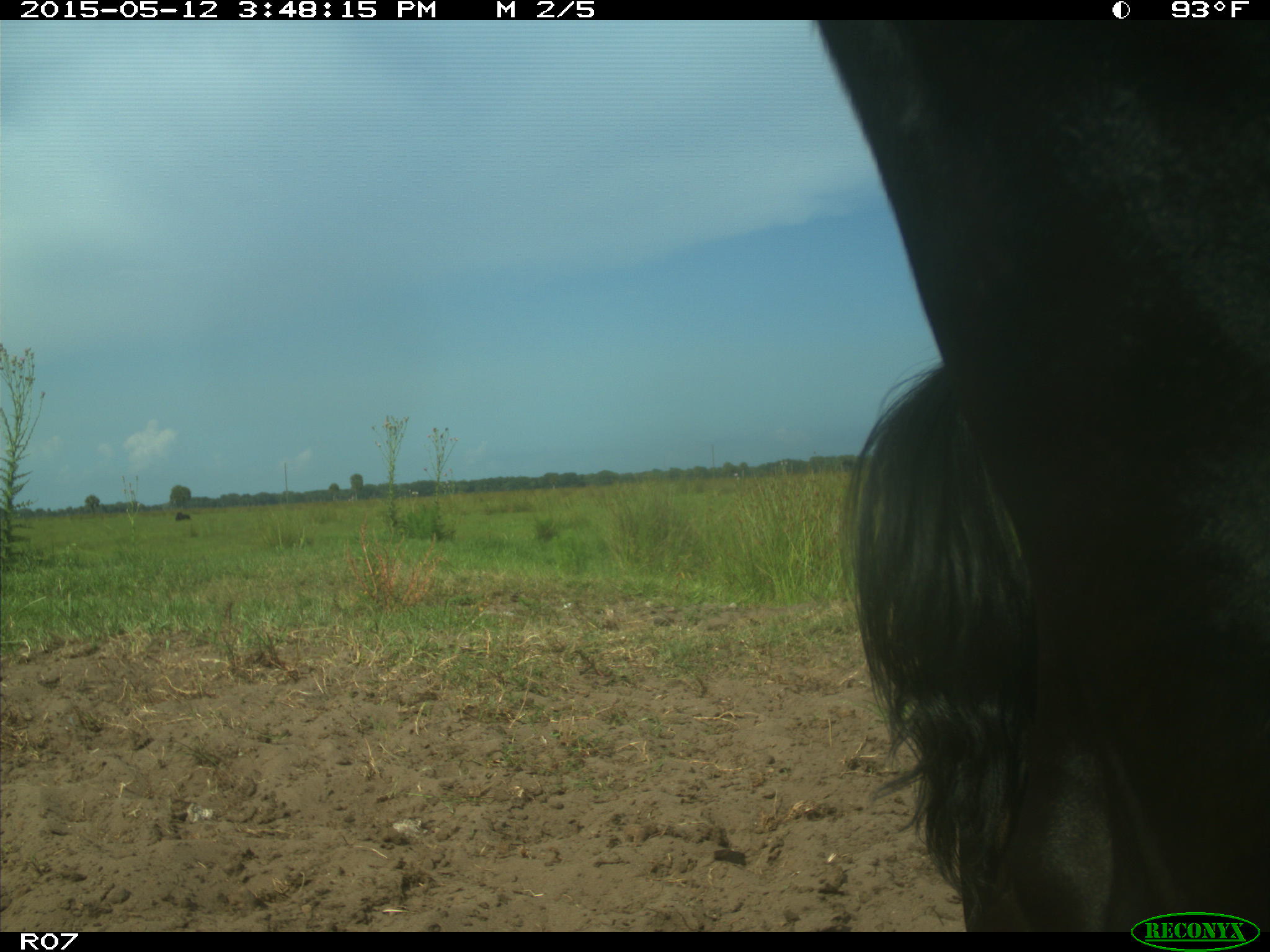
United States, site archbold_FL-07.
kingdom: Animalia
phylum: Chordata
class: Mammalia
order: Artiodactyla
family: Bovidae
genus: Bos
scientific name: Bos taurus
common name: domestic cow